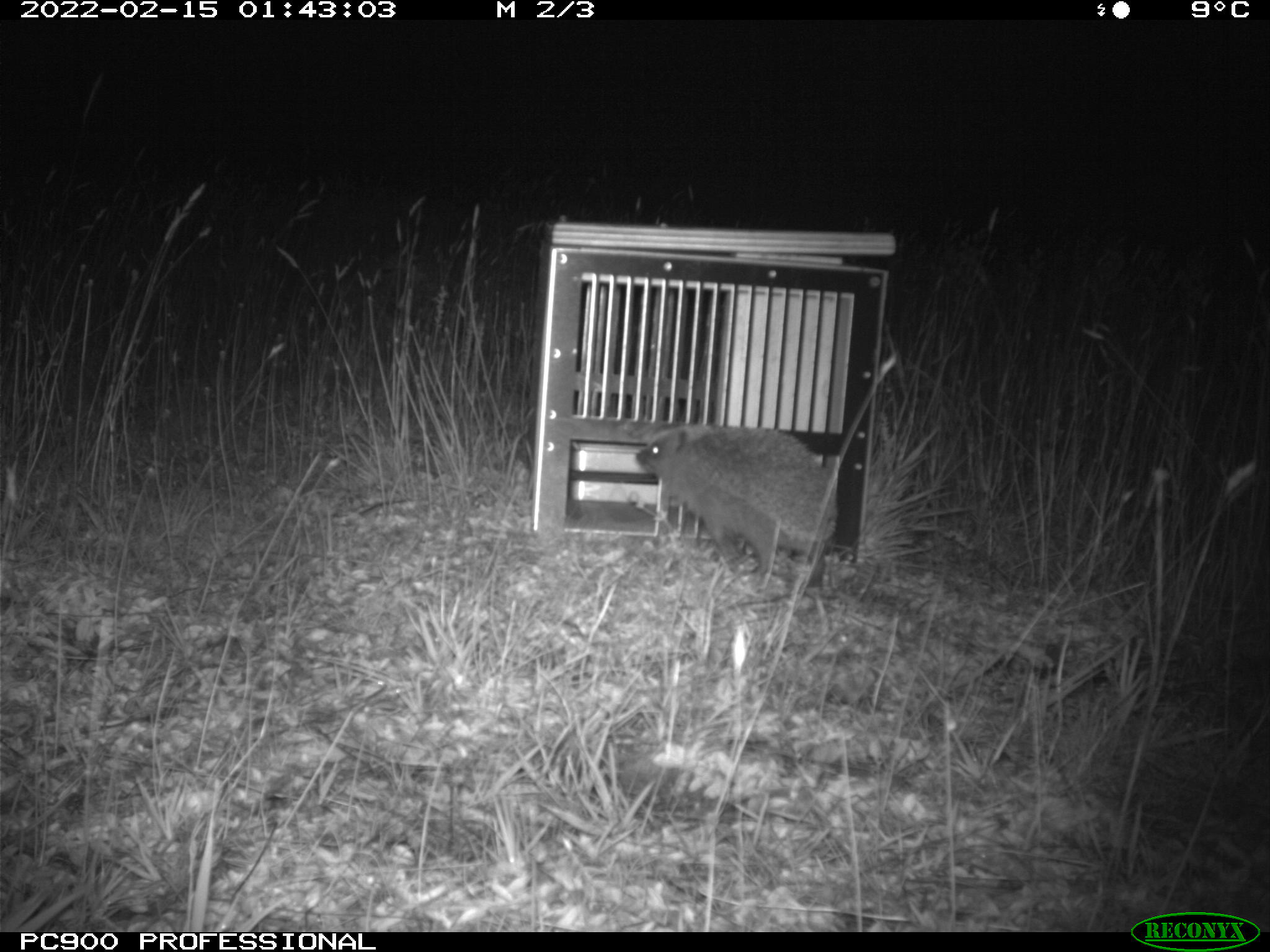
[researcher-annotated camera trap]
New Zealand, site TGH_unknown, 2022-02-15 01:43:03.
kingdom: Animalia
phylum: Chordata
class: Mammalia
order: Eulipotyphla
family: Erinaceidae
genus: Erinaceus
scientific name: Erinaceus europaeus europaeus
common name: european hedgehog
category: hedgehog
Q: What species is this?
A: Hedgehog (european hedgehog) (Erinaceus europaeus europaeus).